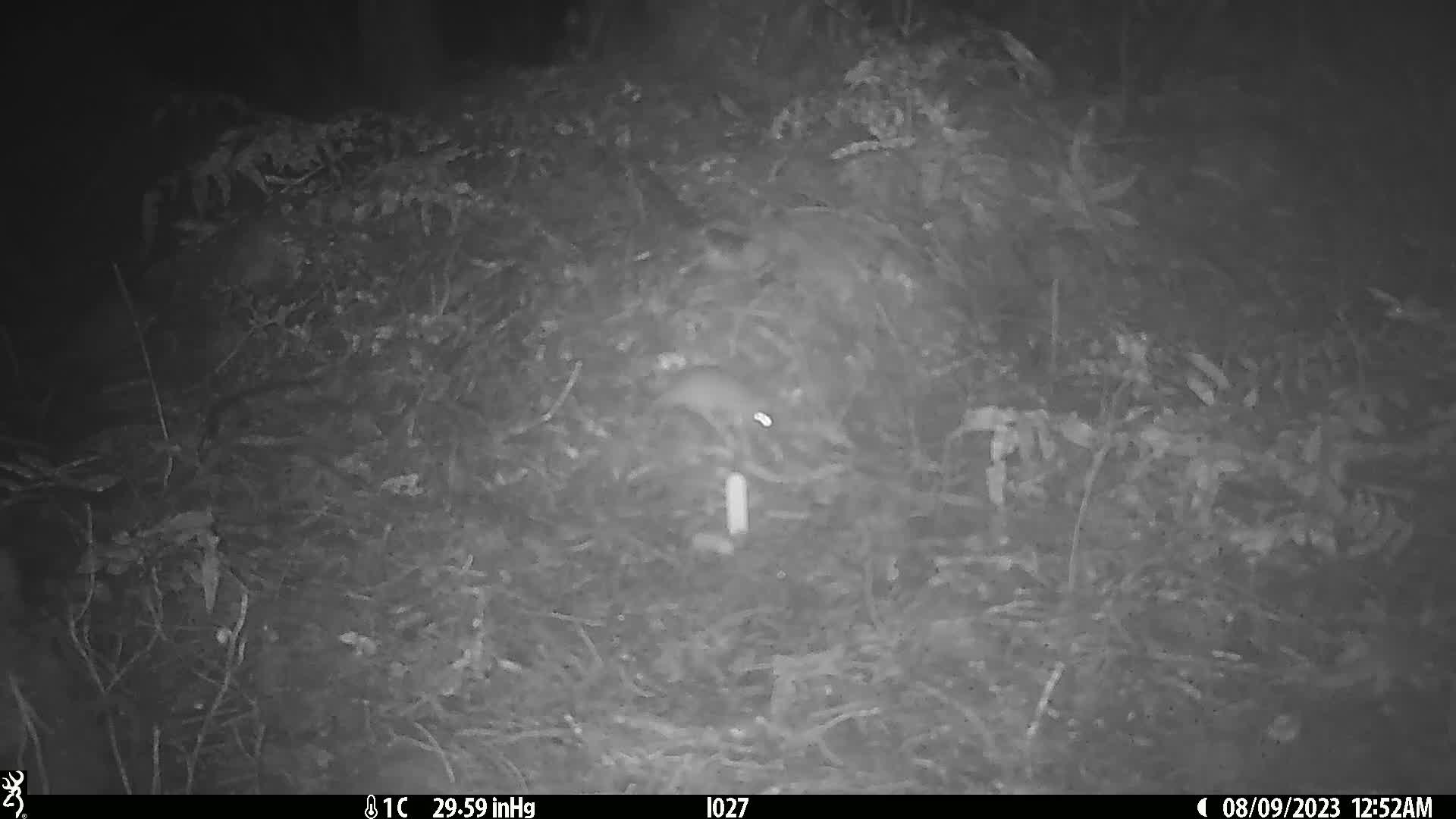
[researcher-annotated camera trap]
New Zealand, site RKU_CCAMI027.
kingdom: Animalia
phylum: Chordata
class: Mammalia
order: Rodentia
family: Muridae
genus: Rattus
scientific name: Rattus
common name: rat